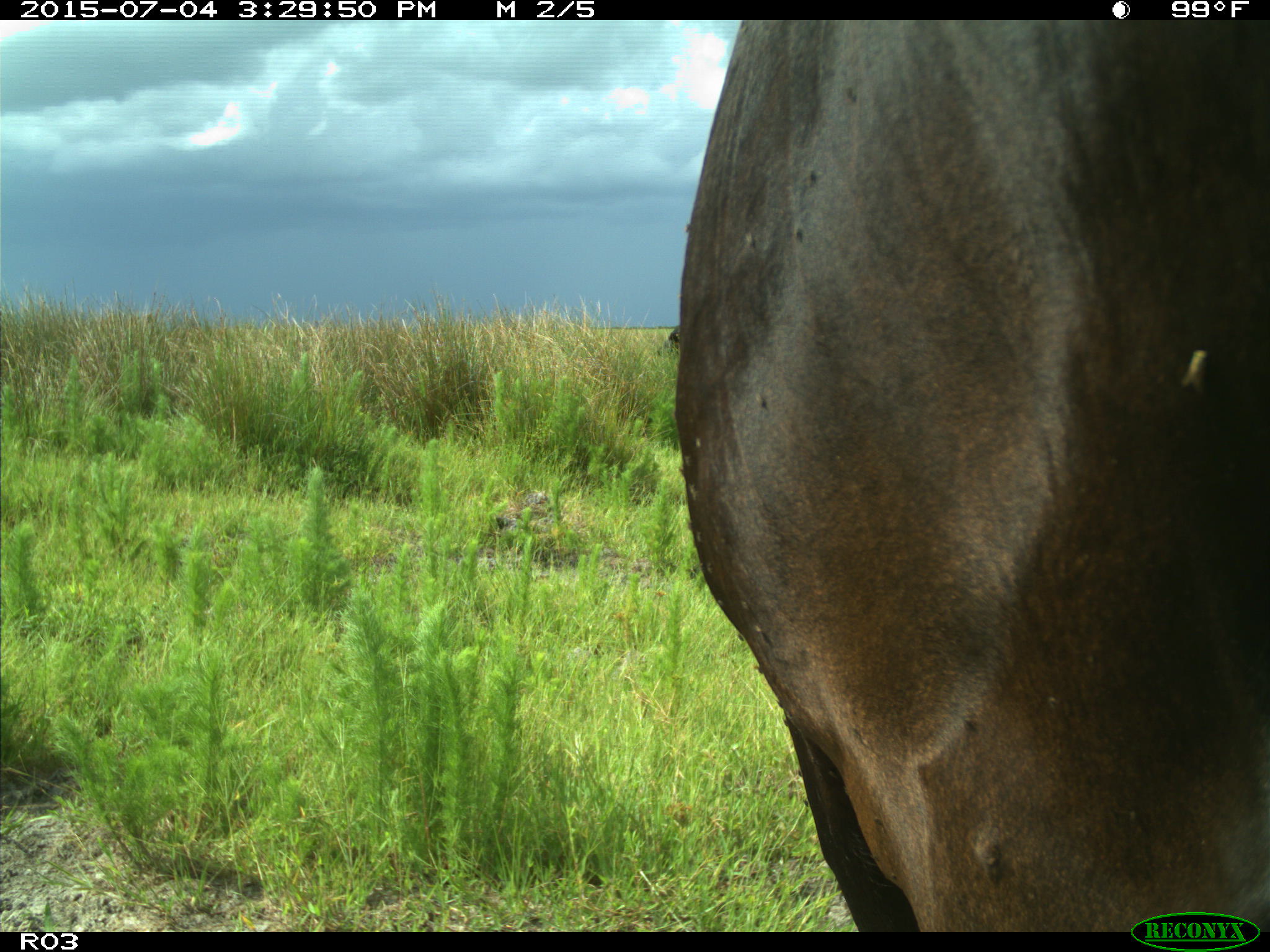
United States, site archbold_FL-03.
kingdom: Animalia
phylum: Chordata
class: Mammalia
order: Artiodactyla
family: Bovidae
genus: Bos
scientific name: Bos taurus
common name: domestic cow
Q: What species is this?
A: Bos taurus (domestic cow).